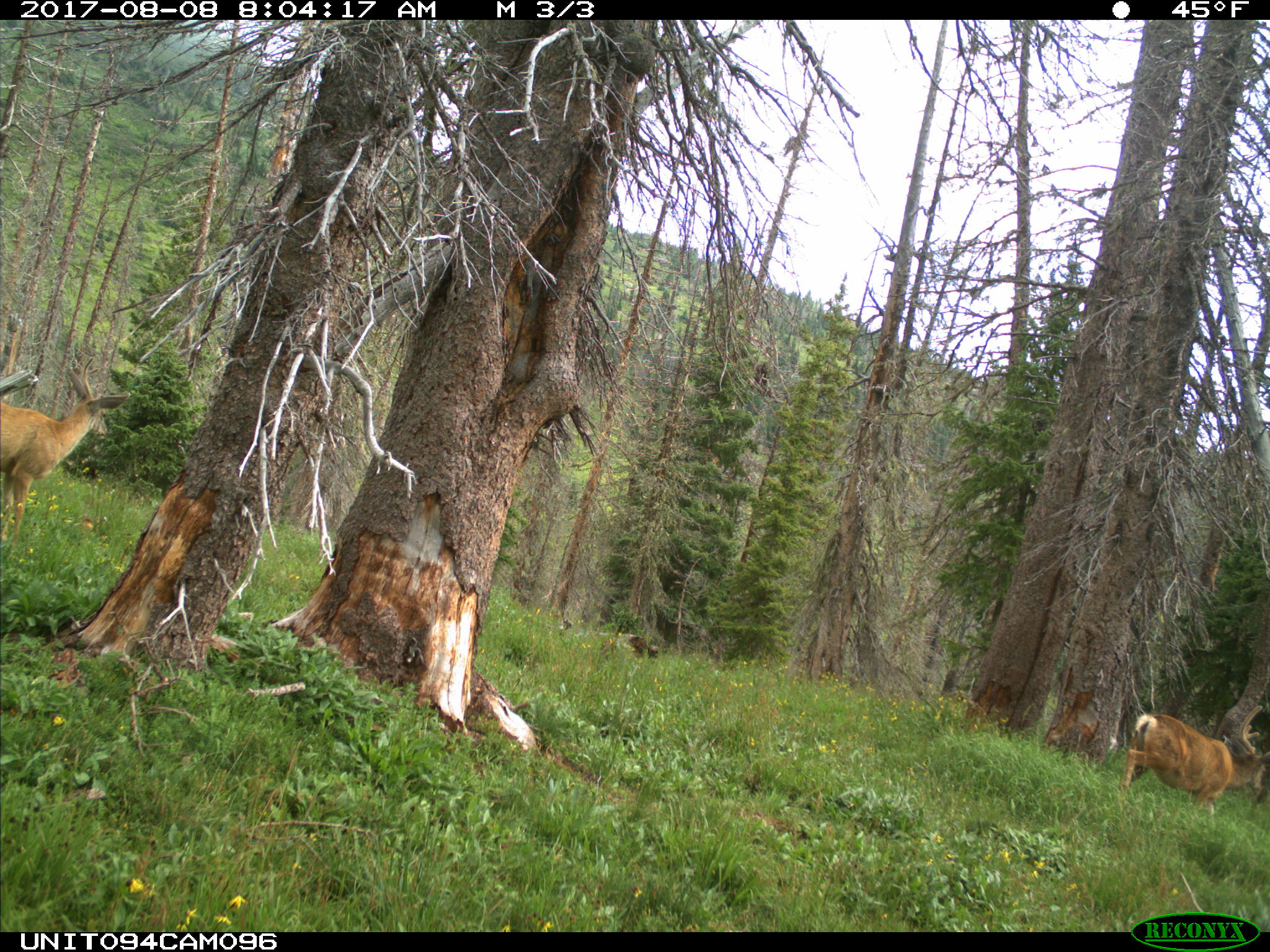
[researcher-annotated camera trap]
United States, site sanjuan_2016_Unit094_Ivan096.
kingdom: Animalia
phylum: Chordata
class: Mammalia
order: Artiodactyla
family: Cervidae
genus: Odocoileus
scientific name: Odocoileus hemionus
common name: mule deer